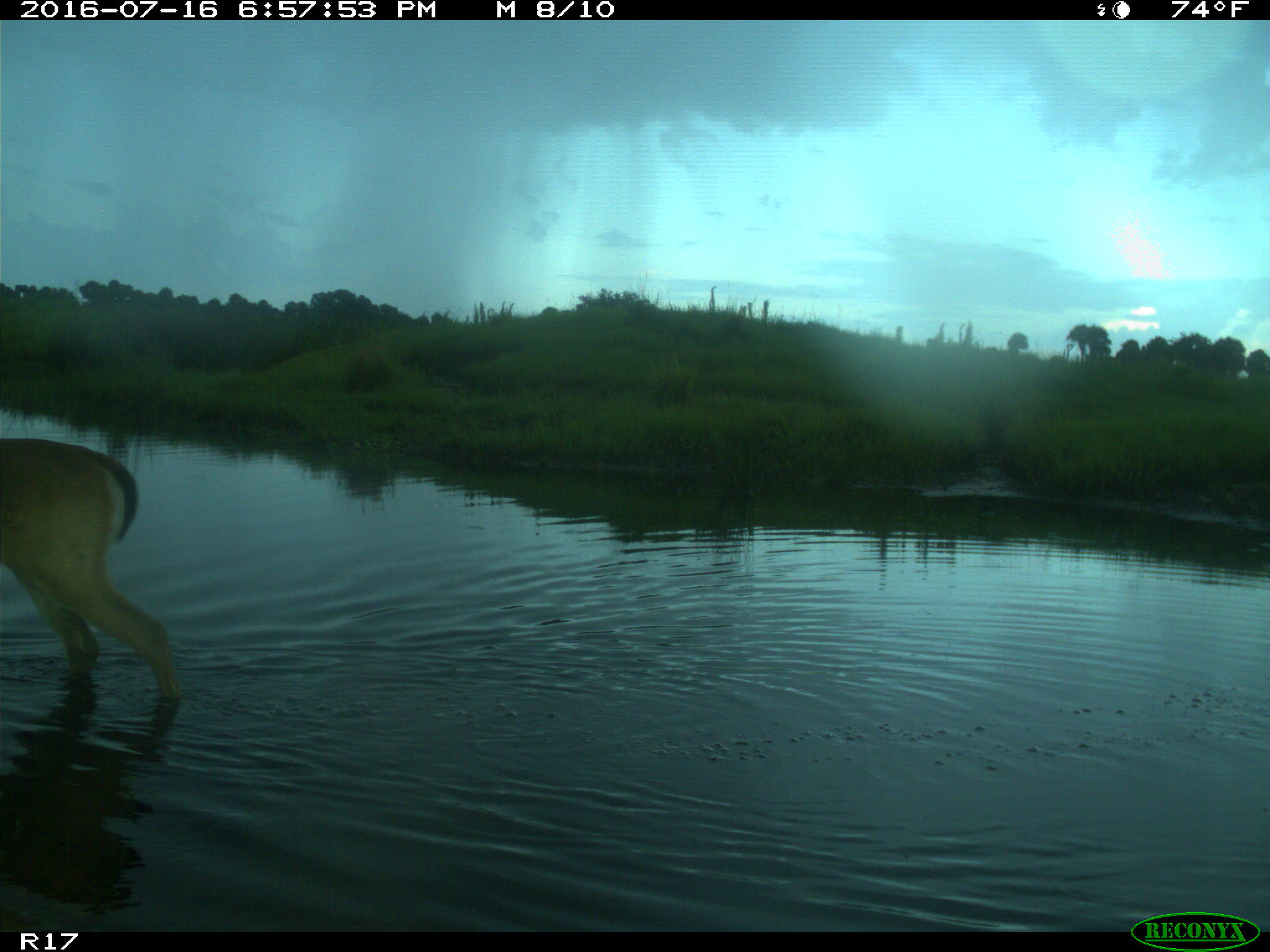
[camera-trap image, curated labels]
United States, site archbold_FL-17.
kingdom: Animalia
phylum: Chordata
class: Mammalia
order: Artiodactyla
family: Cervidae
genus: Odocoileus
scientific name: Odocoileus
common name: deer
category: unidentified deer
Unidentified deer (deer) (Odocoileus).